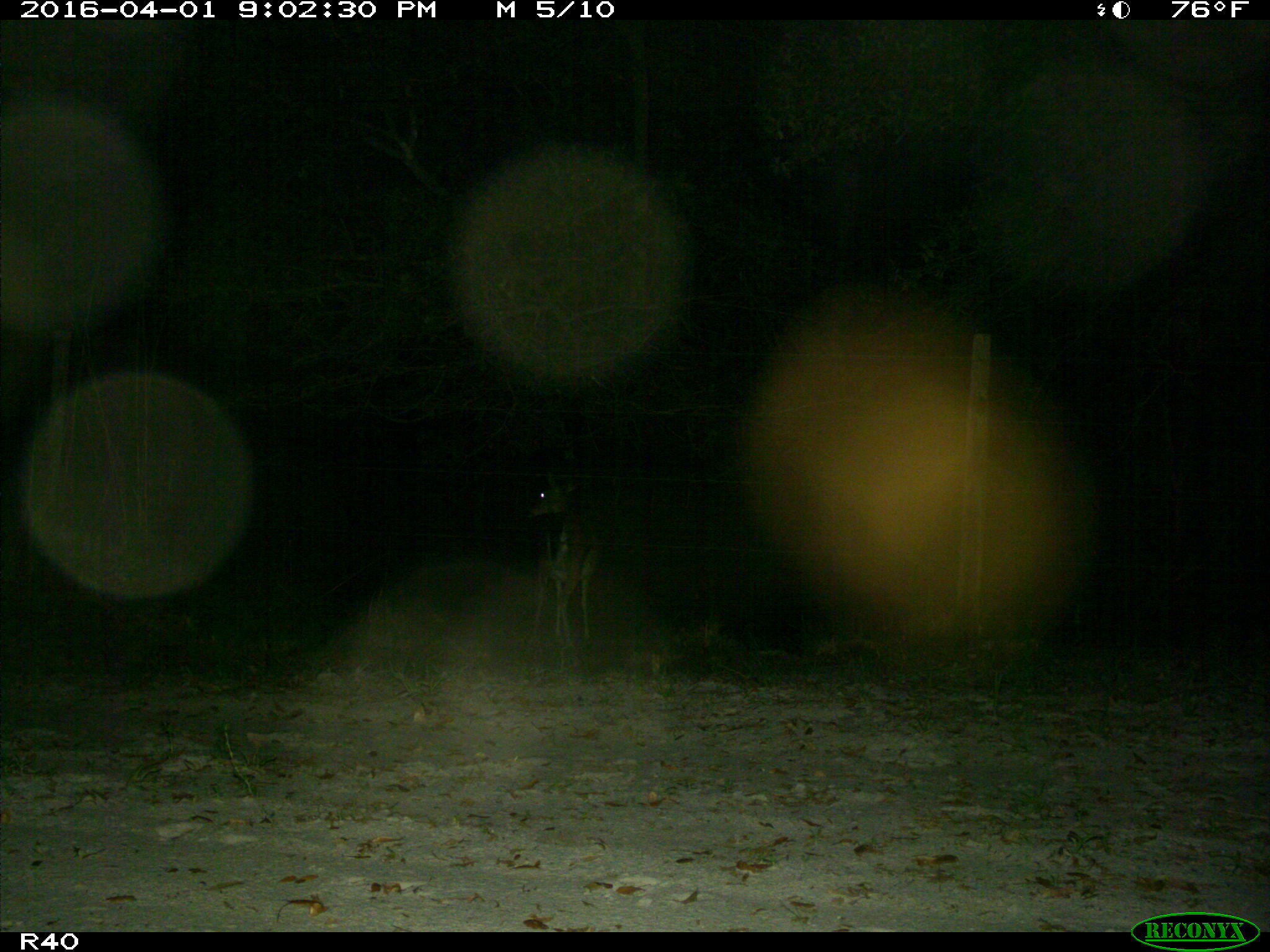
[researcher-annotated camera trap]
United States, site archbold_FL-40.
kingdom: Animalia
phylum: Chordata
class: Mammalia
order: Artiodactyla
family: Cervidae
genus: Odocoileus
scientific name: Odocoileus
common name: deer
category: unidentified deer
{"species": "unidentified deer (deer) (Odocoileus)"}